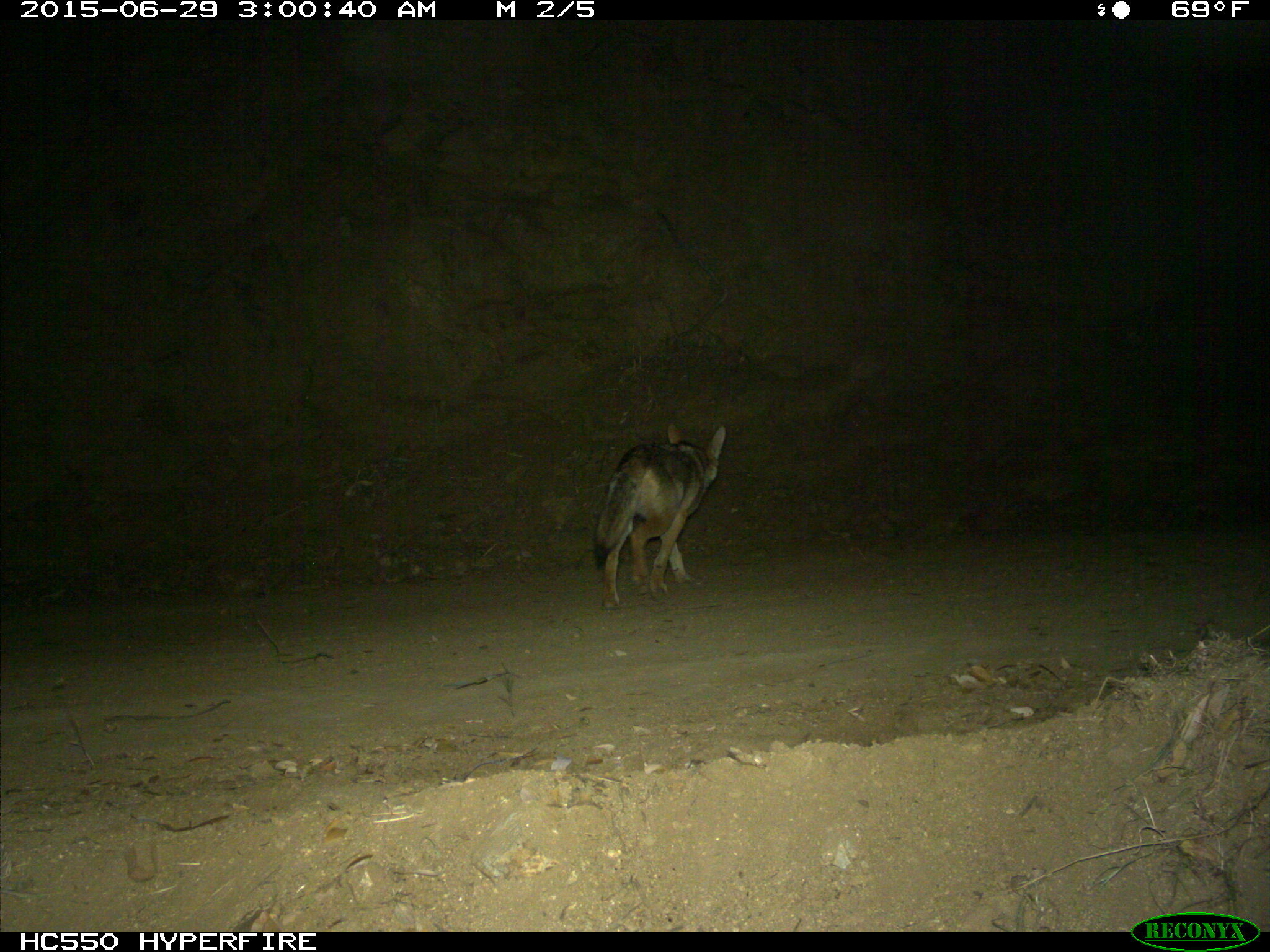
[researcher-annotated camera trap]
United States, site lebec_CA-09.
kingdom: Animalia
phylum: Chordata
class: Mammalia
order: Carnivora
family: Canidae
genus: Canis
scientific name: Canis latrans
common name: coyote